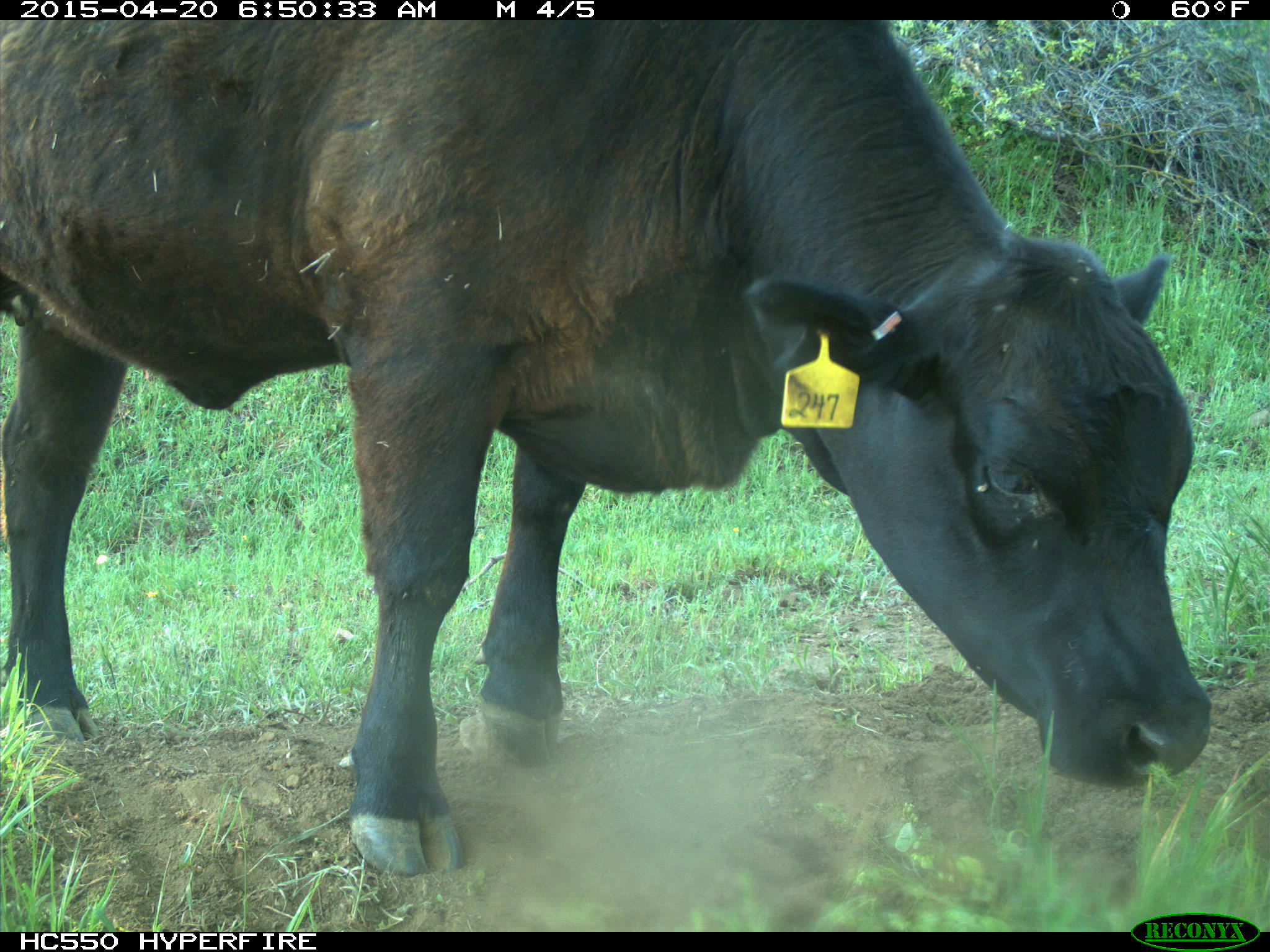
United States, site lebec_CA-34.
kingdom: Animalia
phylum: Chordata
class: Mammalia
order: Artiodactyla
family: Bovidae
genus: Bos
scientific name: Bos taurus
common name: domestic cow